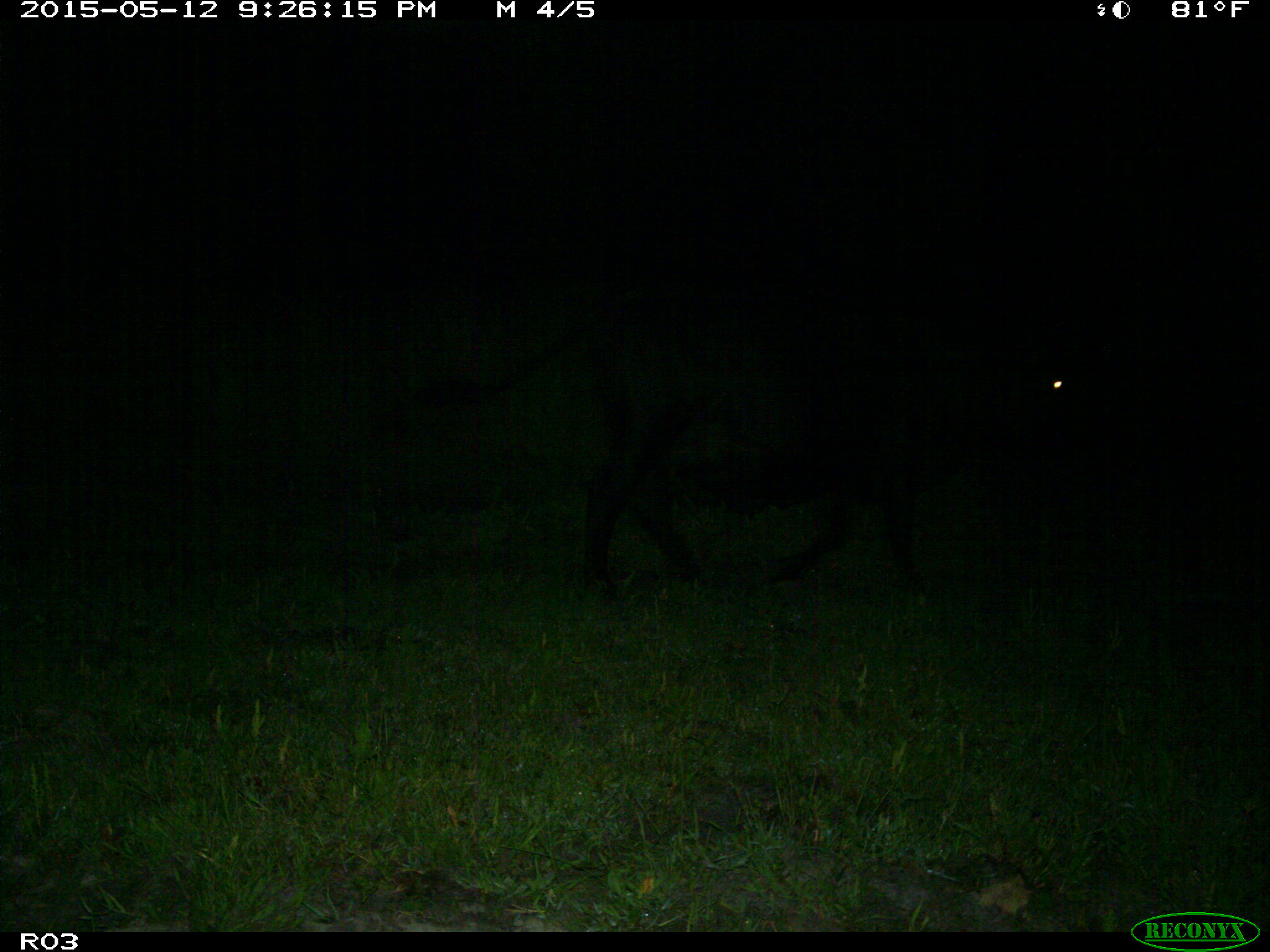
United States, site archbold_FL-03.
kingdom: Animalia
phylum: Chordata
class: Mammalia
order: Artiodactyla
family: Bovidae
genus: Bos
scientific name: Bos taurus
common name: domestic cow